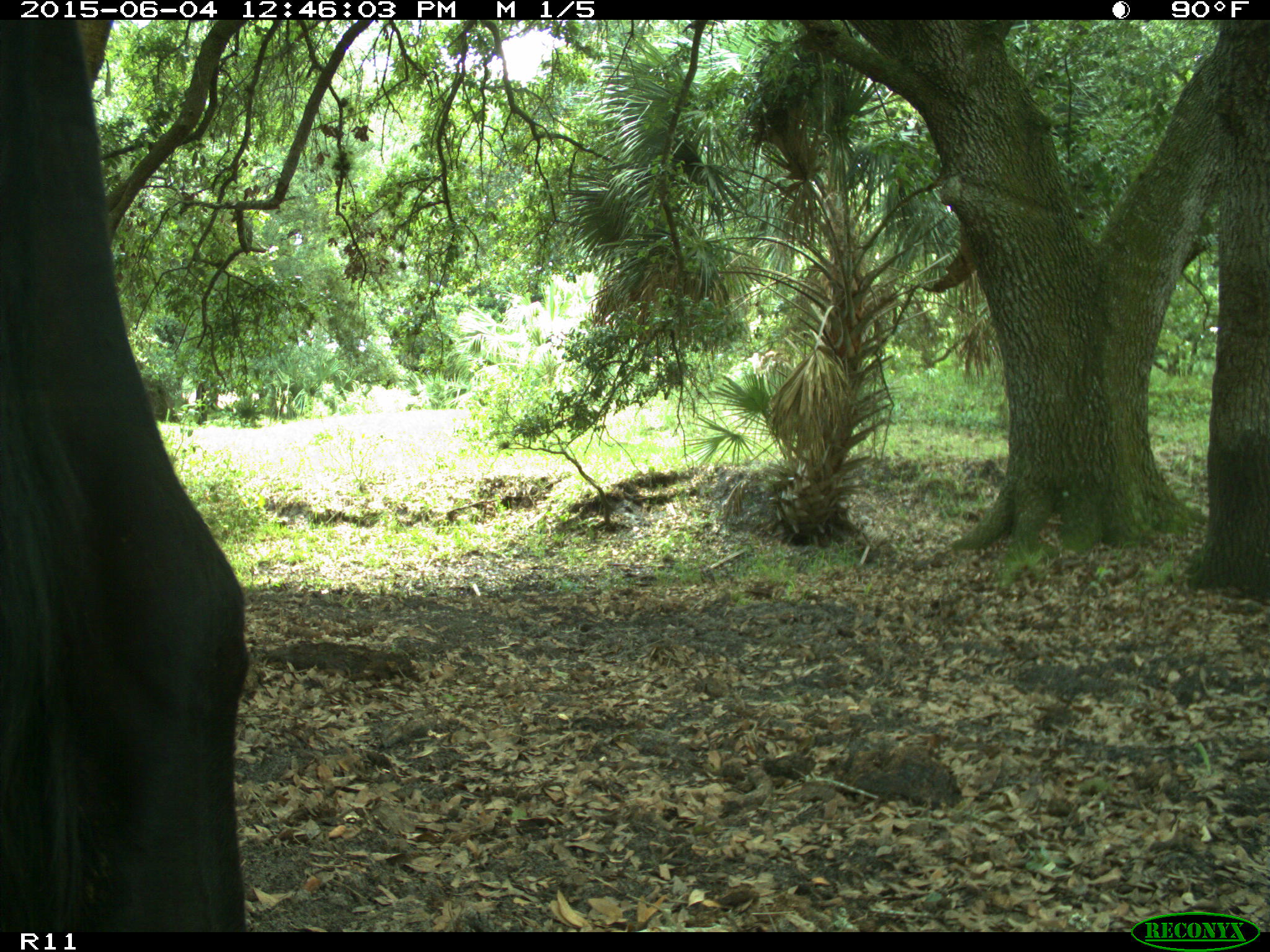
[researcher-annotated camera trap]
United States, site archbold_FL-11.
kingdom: Animalia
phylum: Chordata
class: Mammalia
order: Artiodactyla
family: Bovidae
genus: Bos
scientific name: Bos taurus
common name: domestic cow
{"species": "Bos taurus (domestic cow)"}